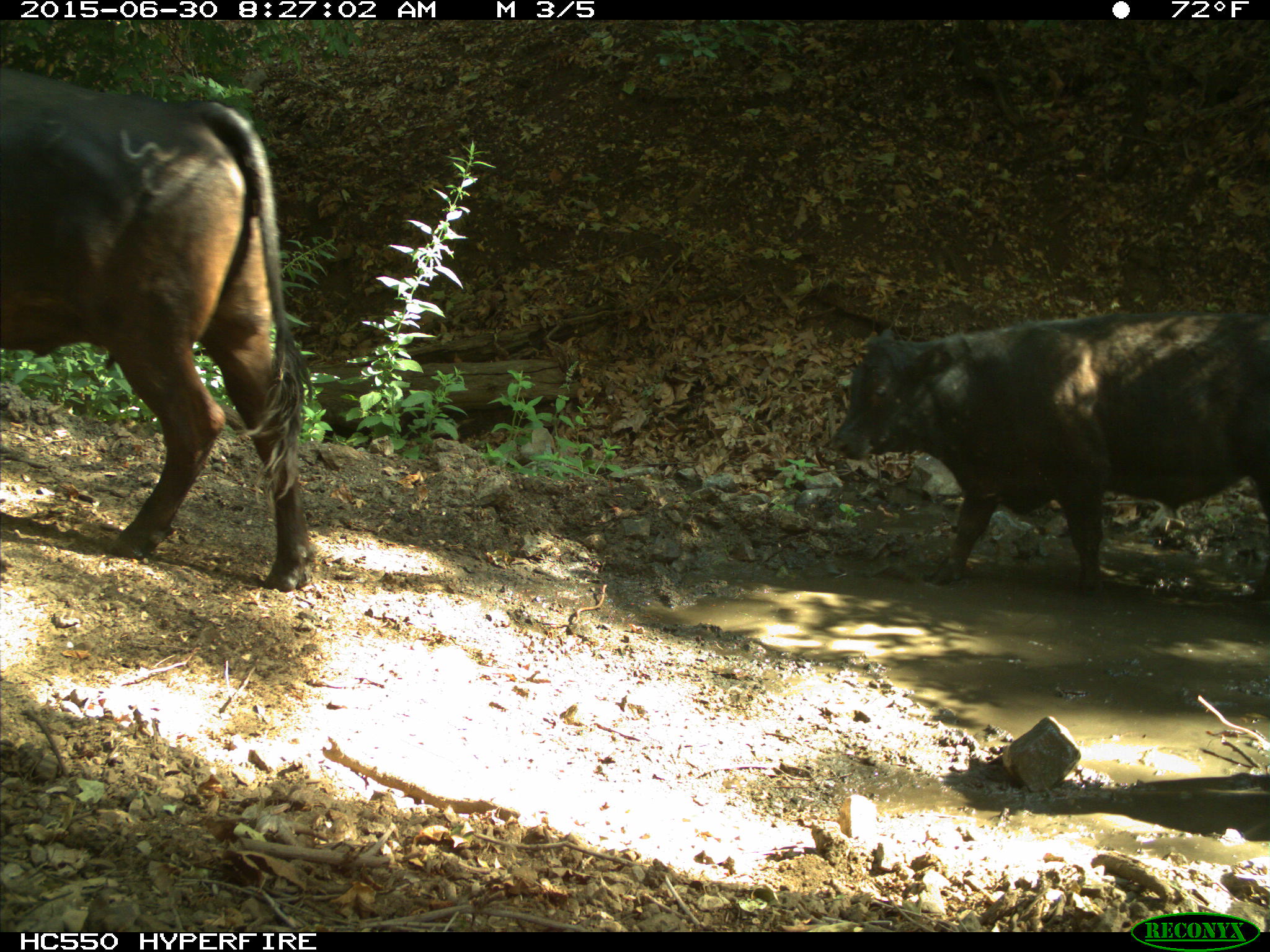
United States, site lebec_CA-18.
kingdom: Animalia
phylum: Chordata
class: Mammalia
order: Artiodactyla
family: Bovidae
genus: Bos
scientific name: Bos taurus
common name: domestic cow